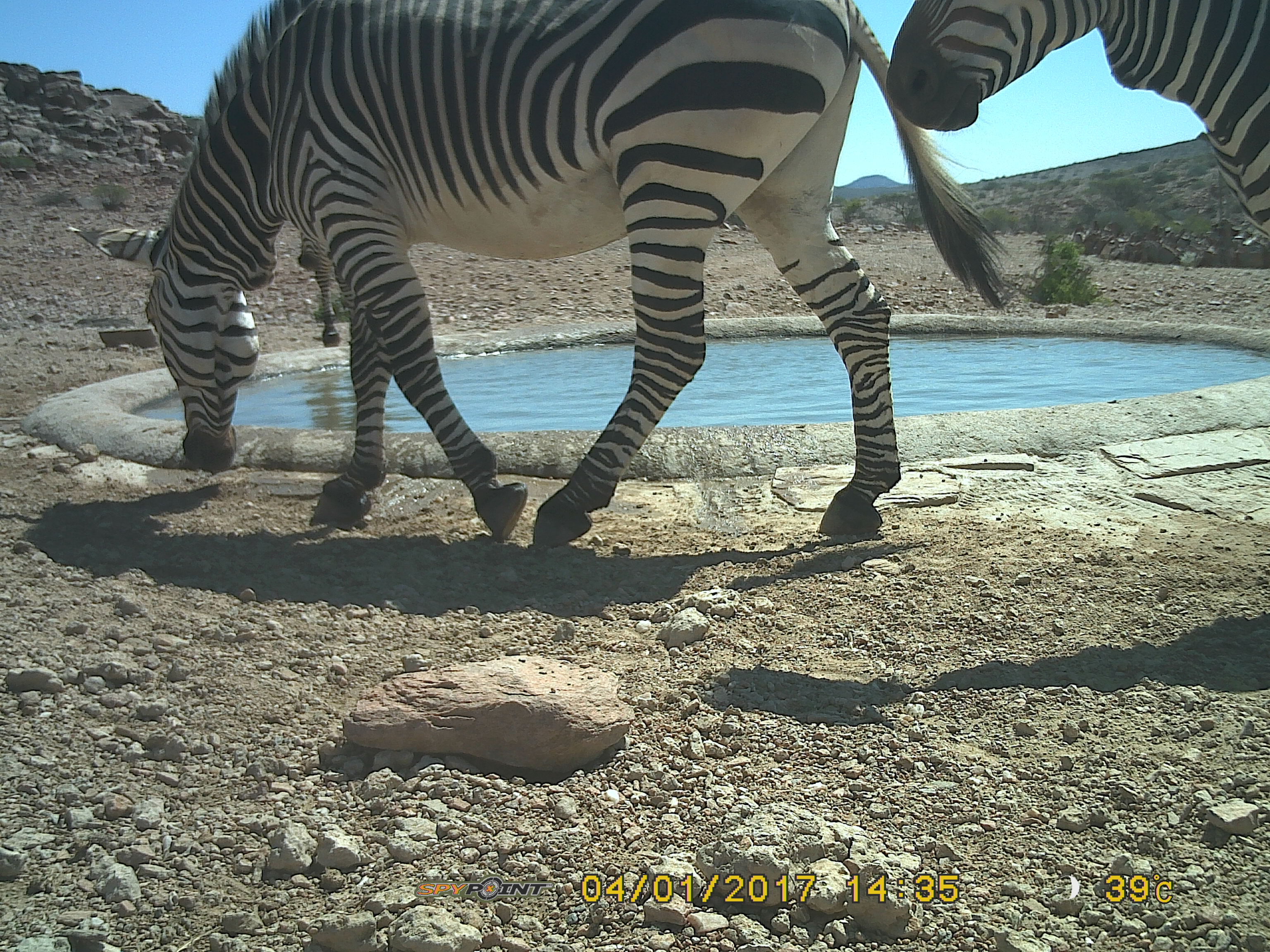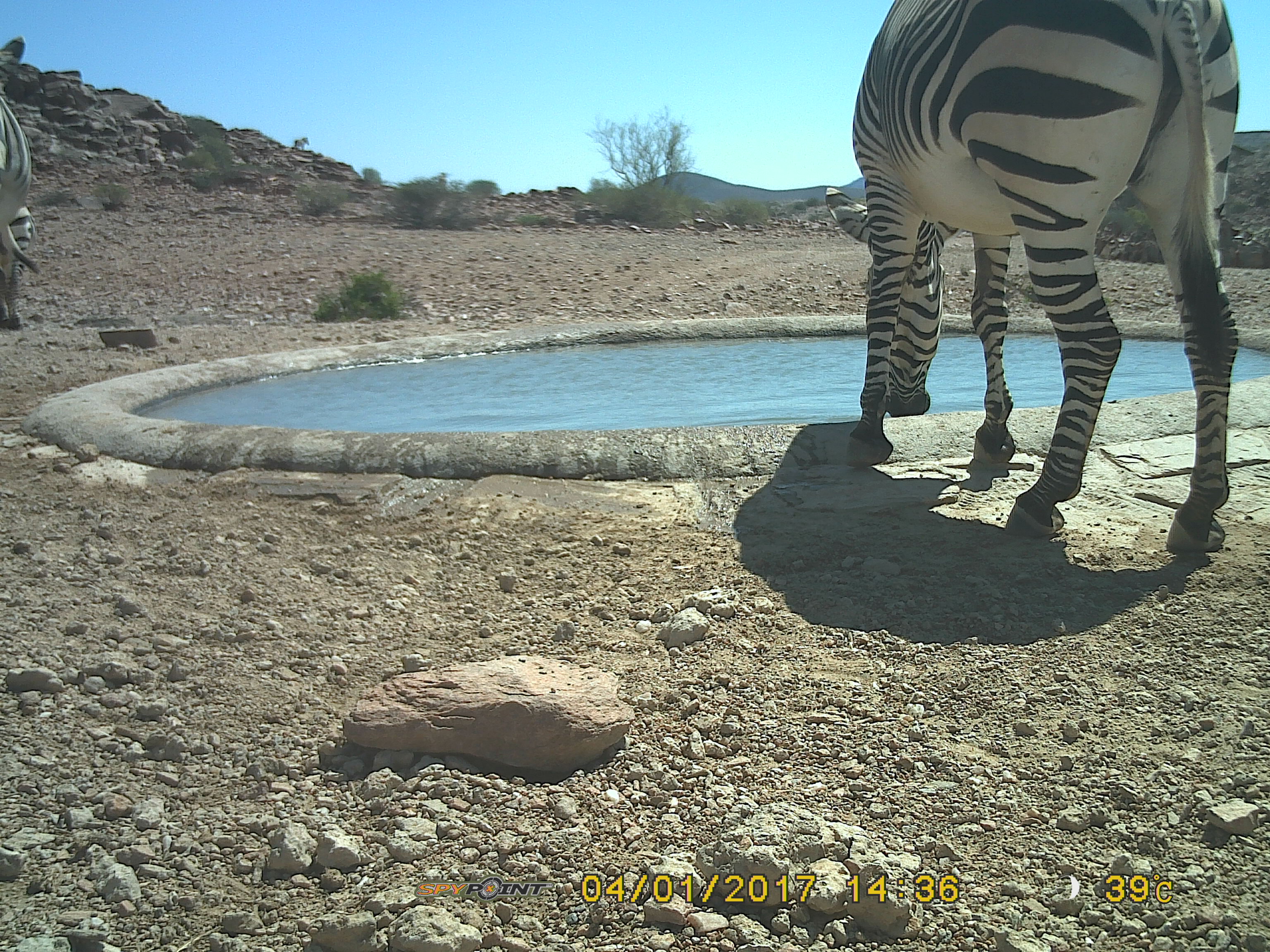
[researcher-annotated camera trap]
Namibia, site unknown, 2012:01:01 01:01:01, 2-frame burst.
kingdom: Animalia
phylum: Chordata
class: Mammalia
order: Perissodactyla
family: Equidae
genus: Equus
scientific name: Equus zebra hartmannae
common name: hartmann's mountain zebra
Equus zebra hartmannae (hartmann's mountain zebra).